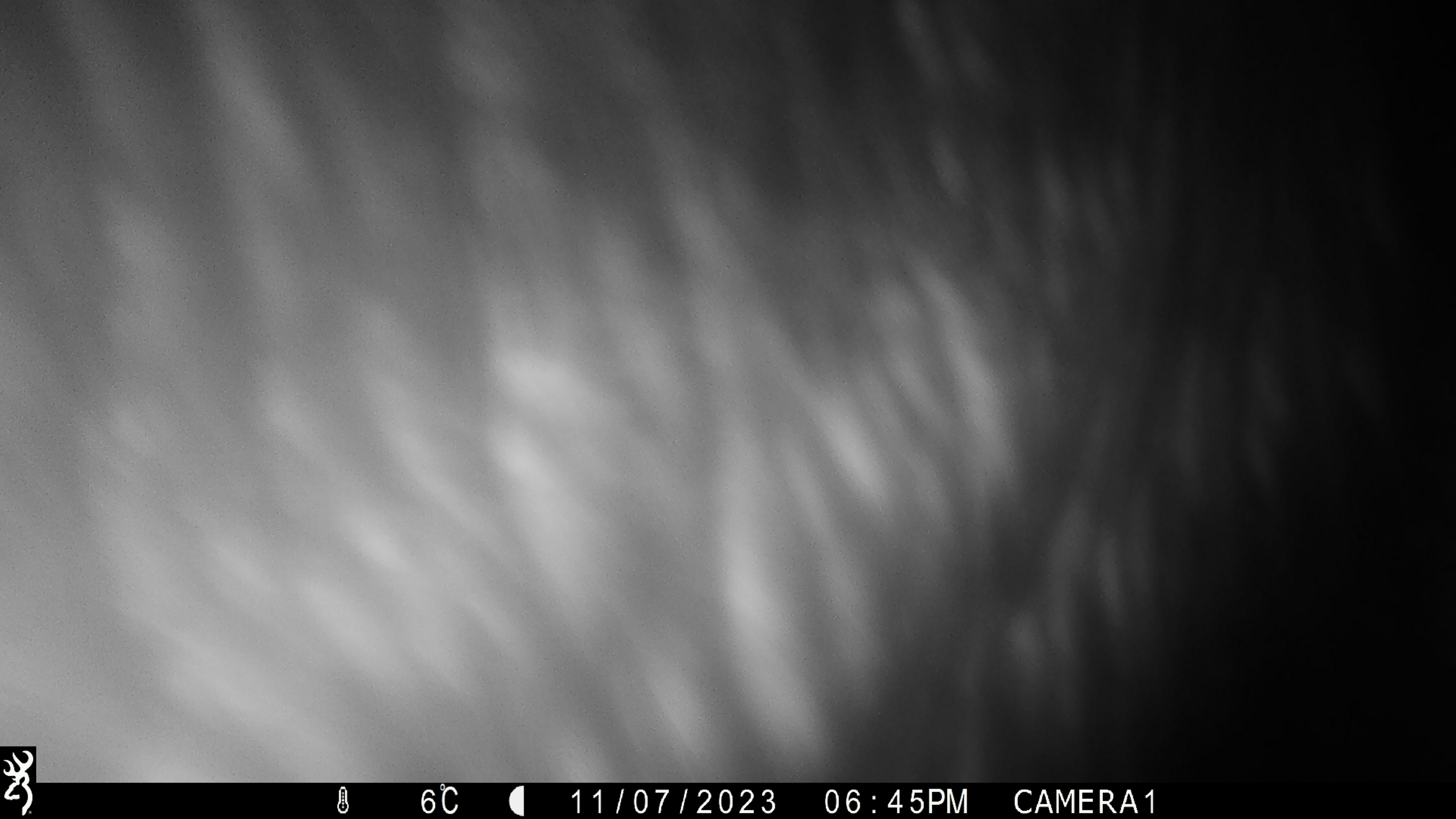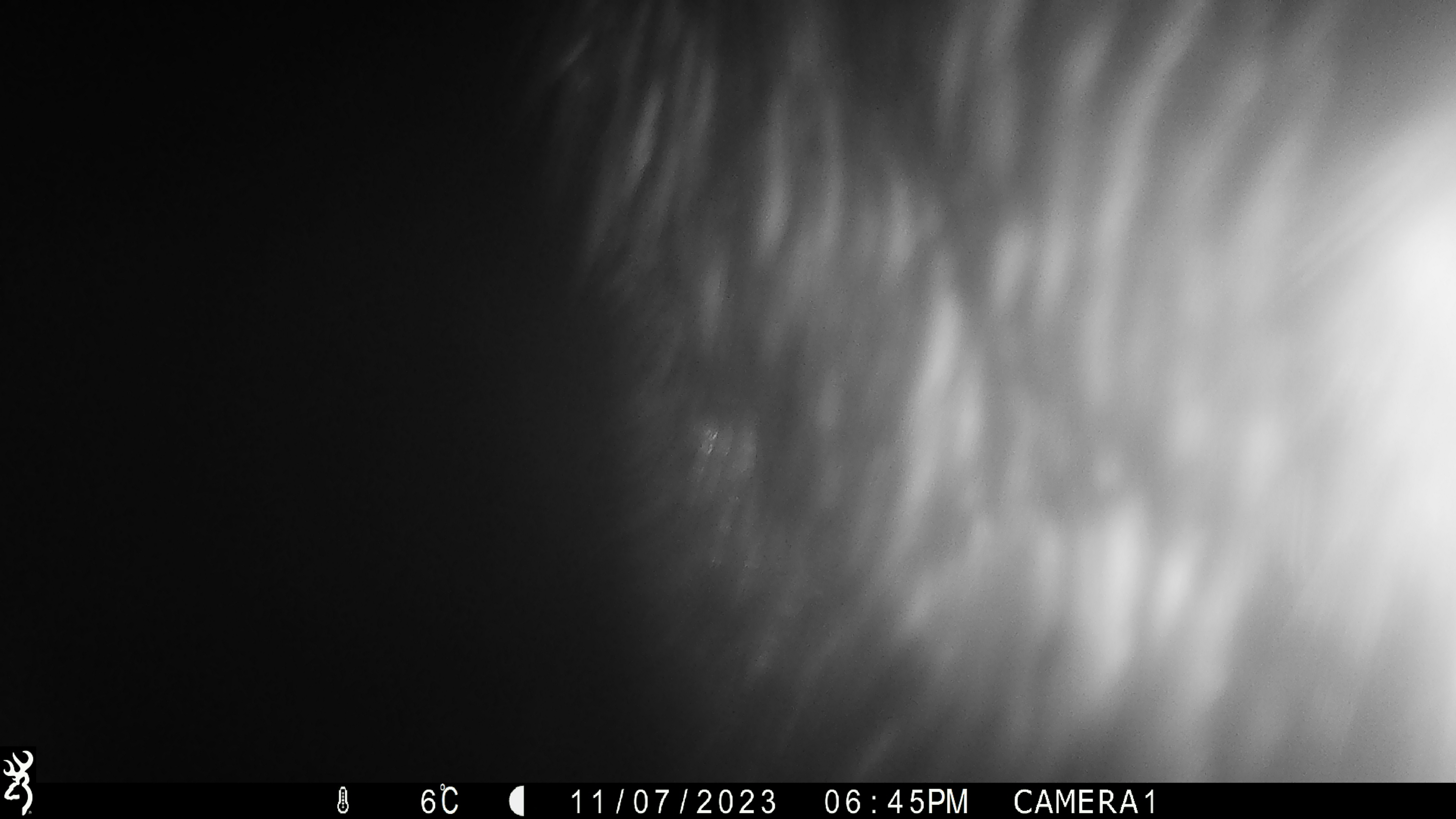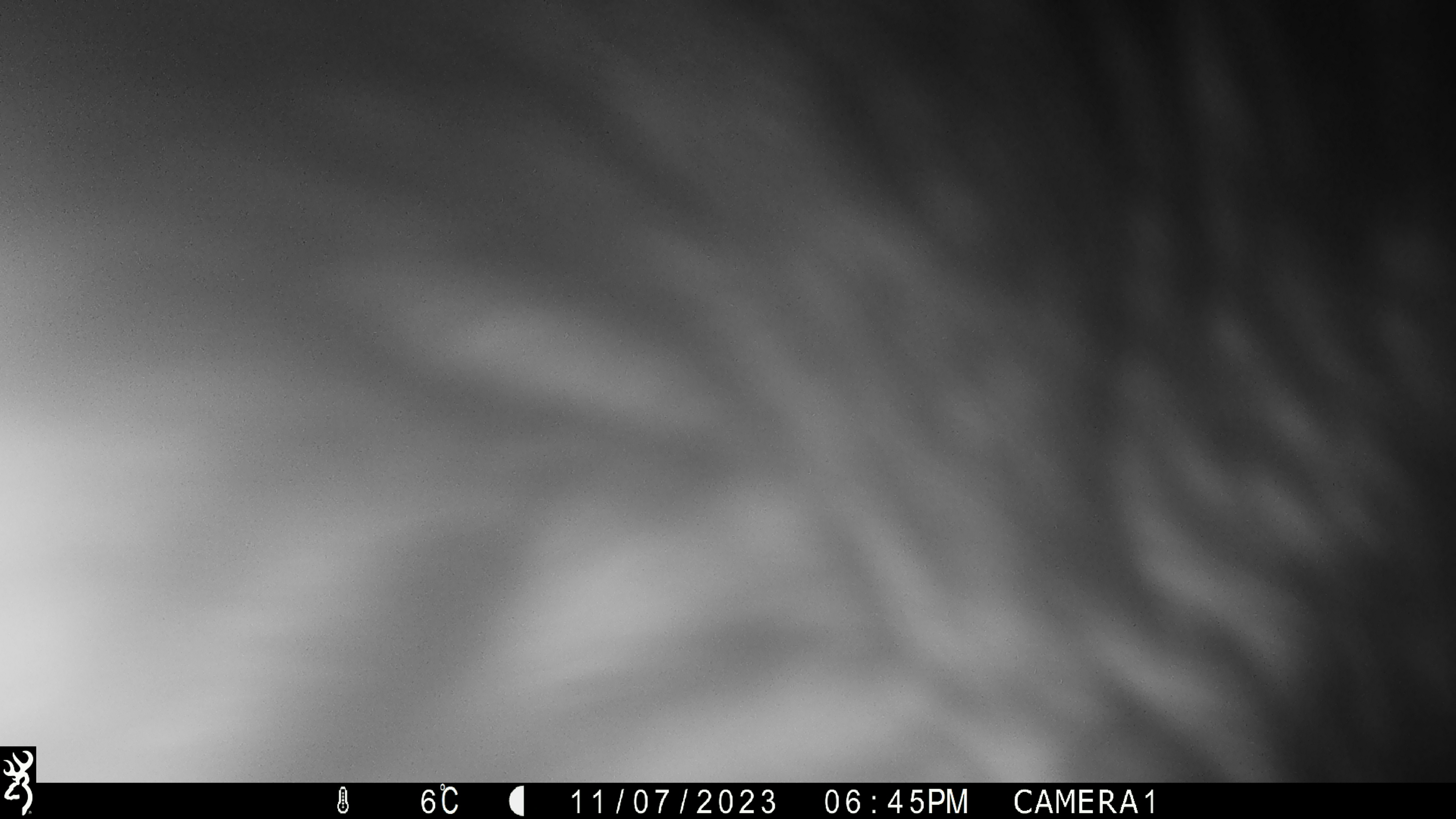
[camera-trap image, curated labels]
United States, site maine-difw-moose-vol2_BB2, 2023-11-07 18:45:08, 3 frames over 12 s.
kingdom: Animalia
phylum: Chordata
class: Mammalia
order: Artiodactyla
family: Cervidae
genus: Alces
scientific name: Alces alces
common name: moose